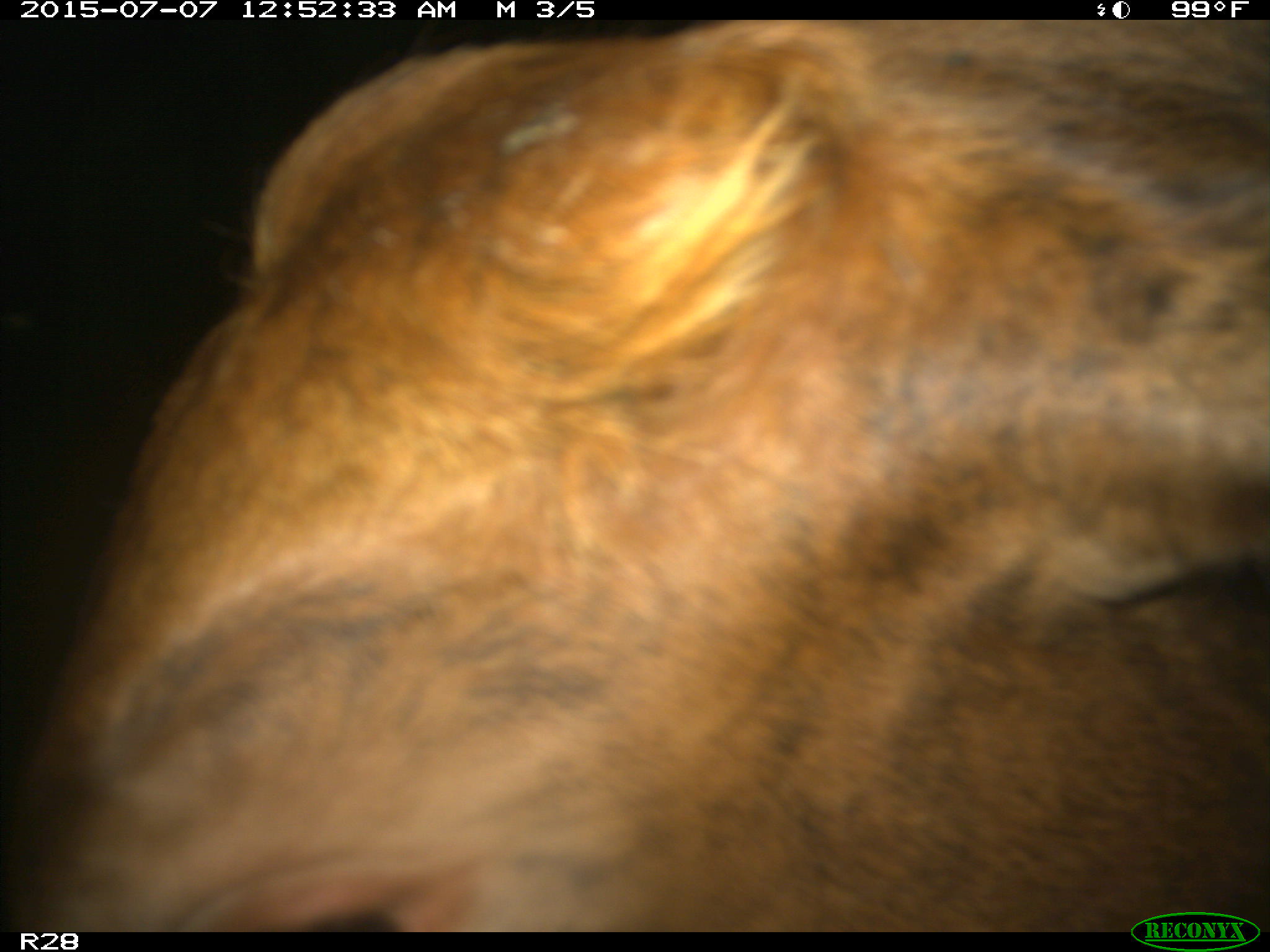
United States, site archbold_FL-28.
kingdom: Animalia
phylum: Chordata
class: Mammalia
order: Artiodactyla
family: Bovidae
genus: Bos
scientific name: Bos taurus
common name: domestic cow